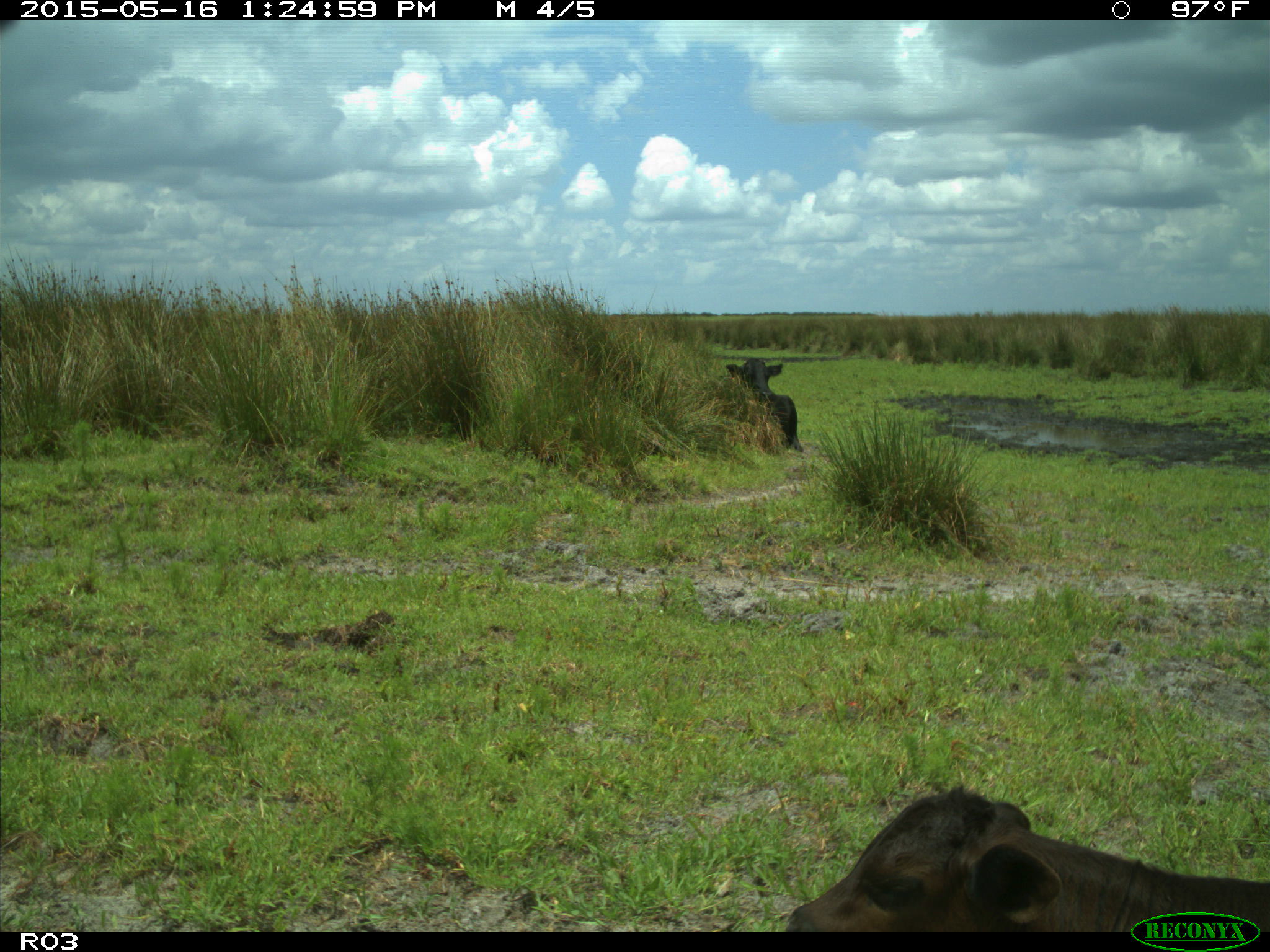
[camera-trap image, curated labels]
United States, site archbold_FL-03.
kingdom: Animalia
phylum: Chordata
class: Mammalia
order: Artiodactyla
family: Bovidae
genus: Bos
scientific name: Bos taurus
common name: domestic cow